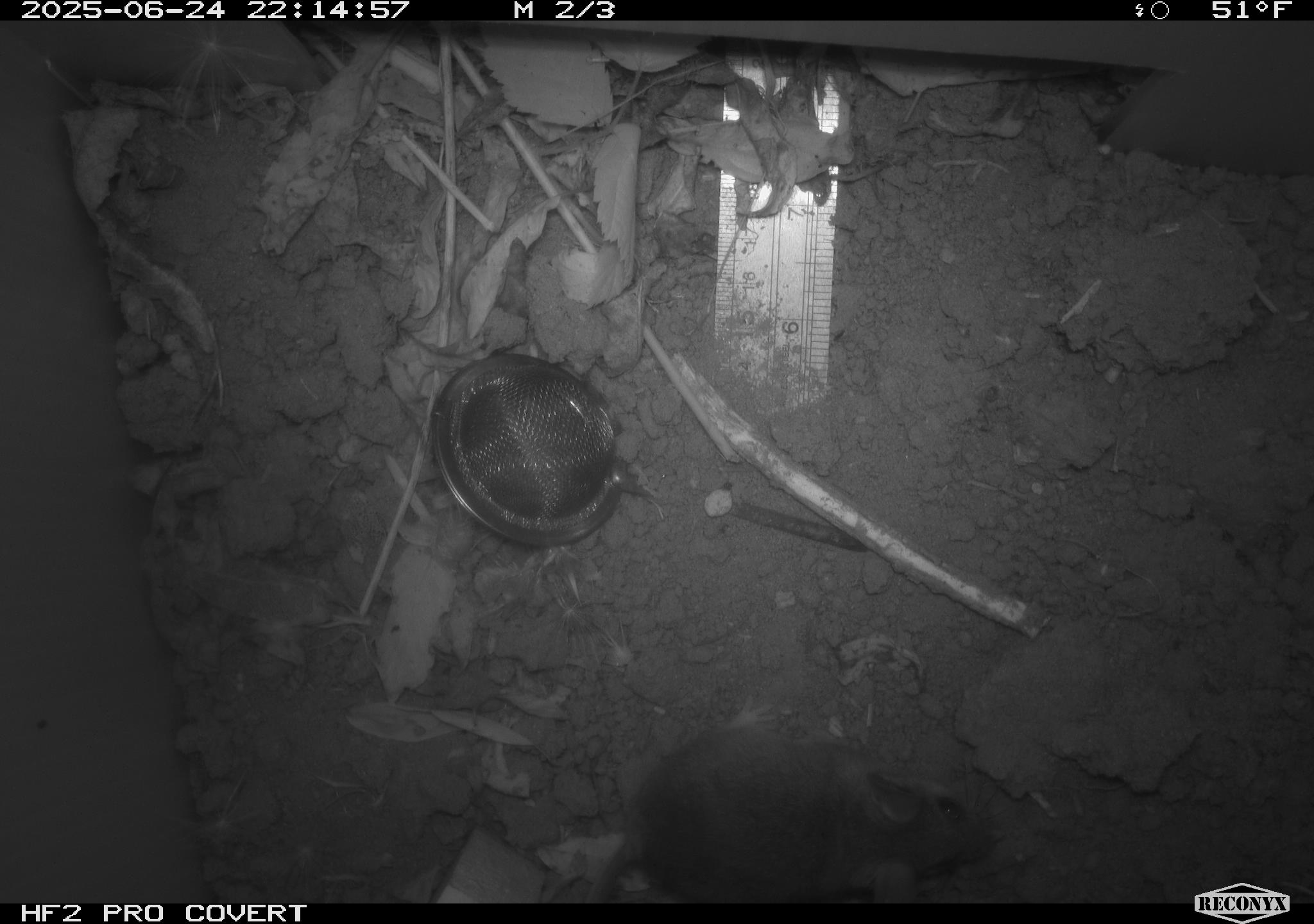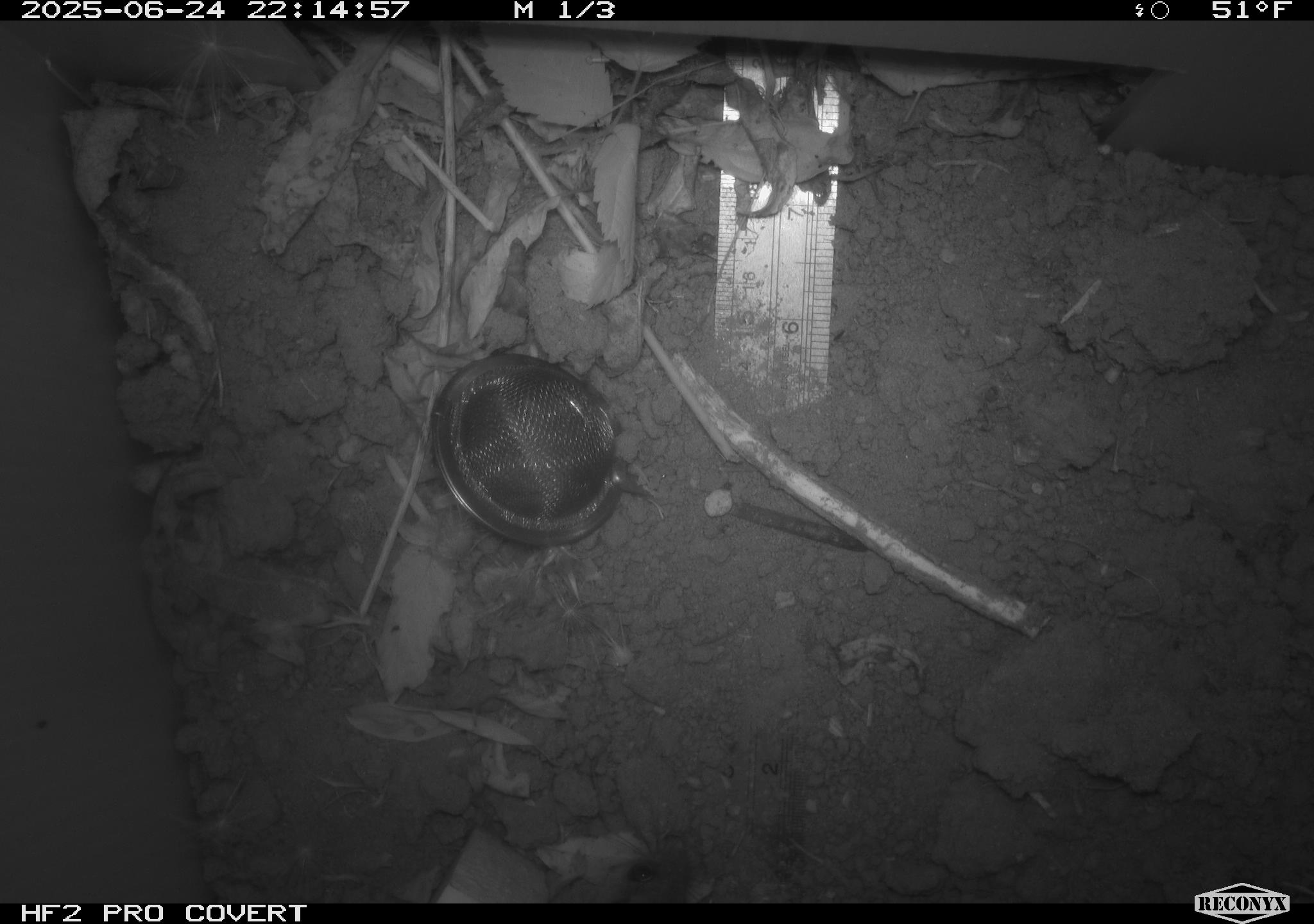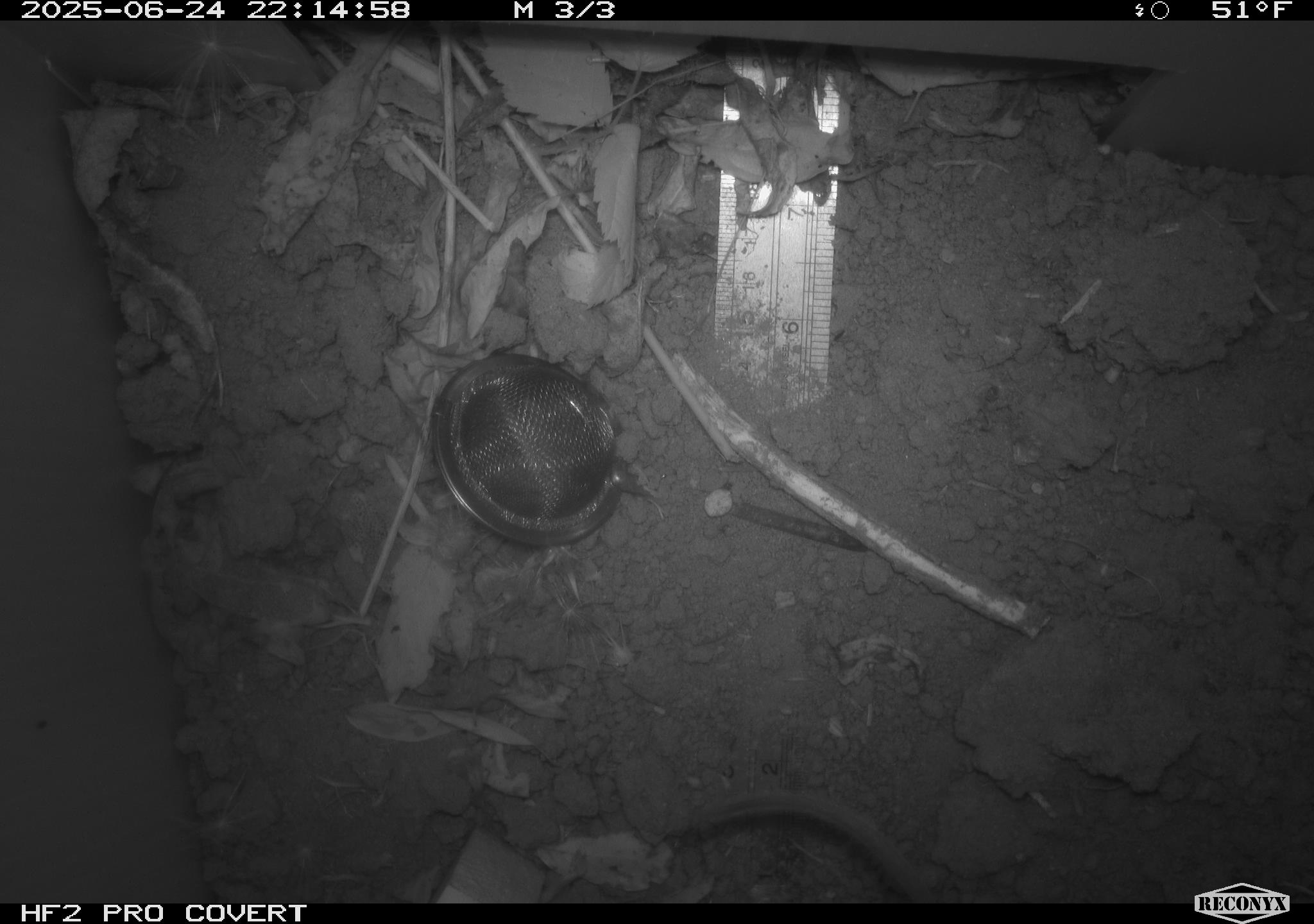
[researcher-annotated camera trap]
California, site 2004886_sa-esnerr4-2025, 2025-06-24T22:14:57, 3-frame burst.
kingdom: Animalia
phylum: Chordata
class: Mammalia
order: Rodentia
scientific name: Rodentia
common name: rodent